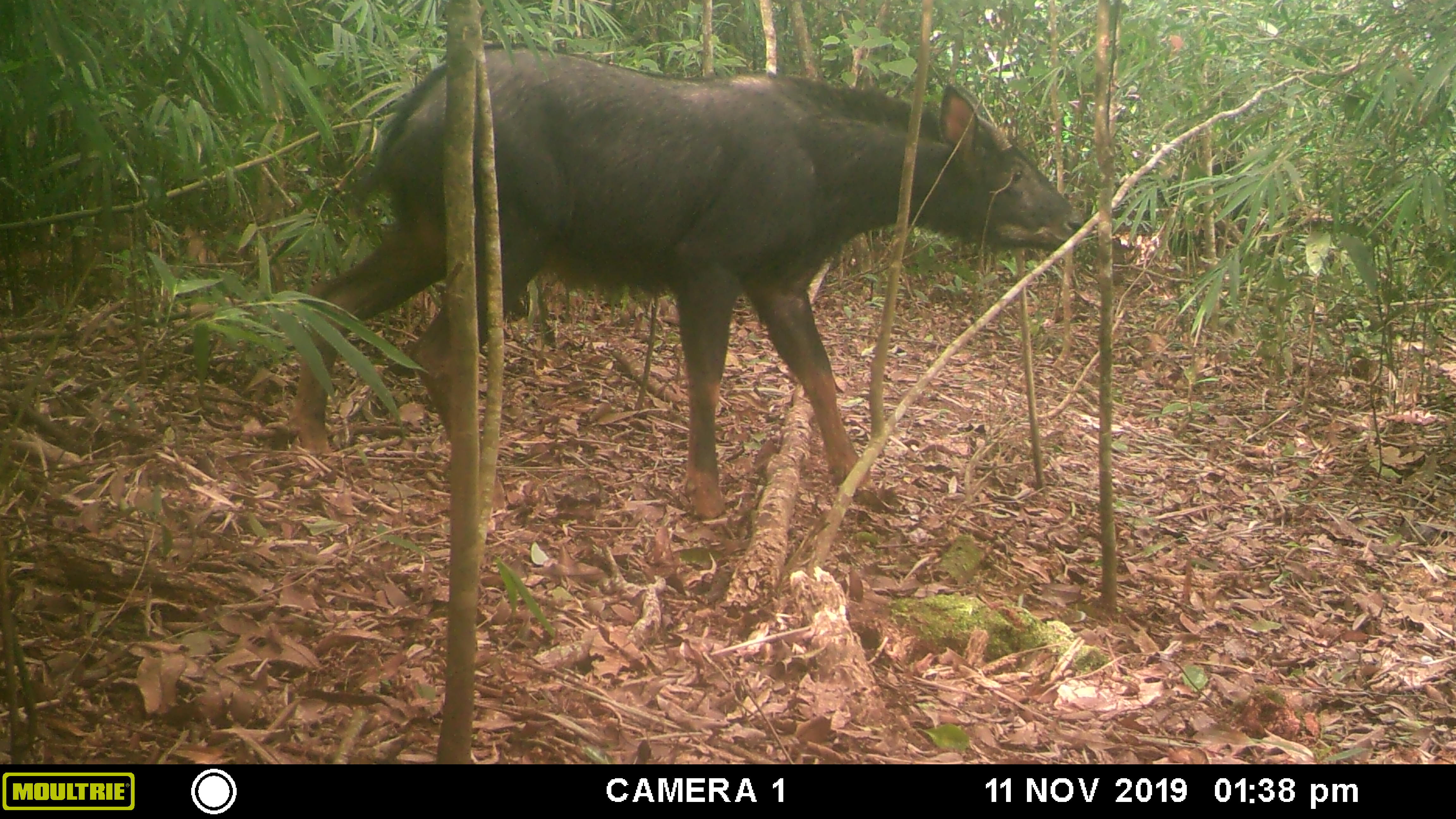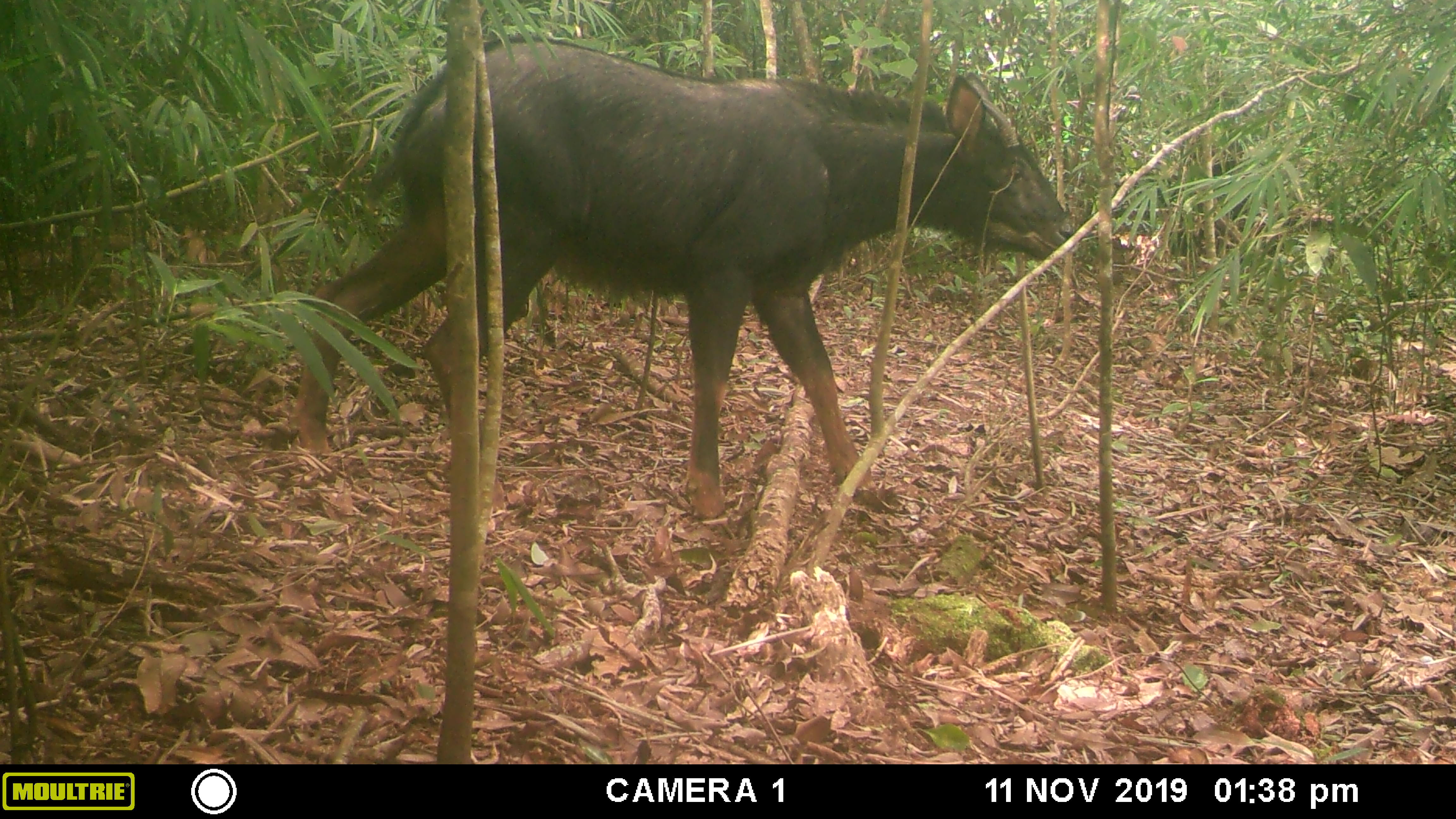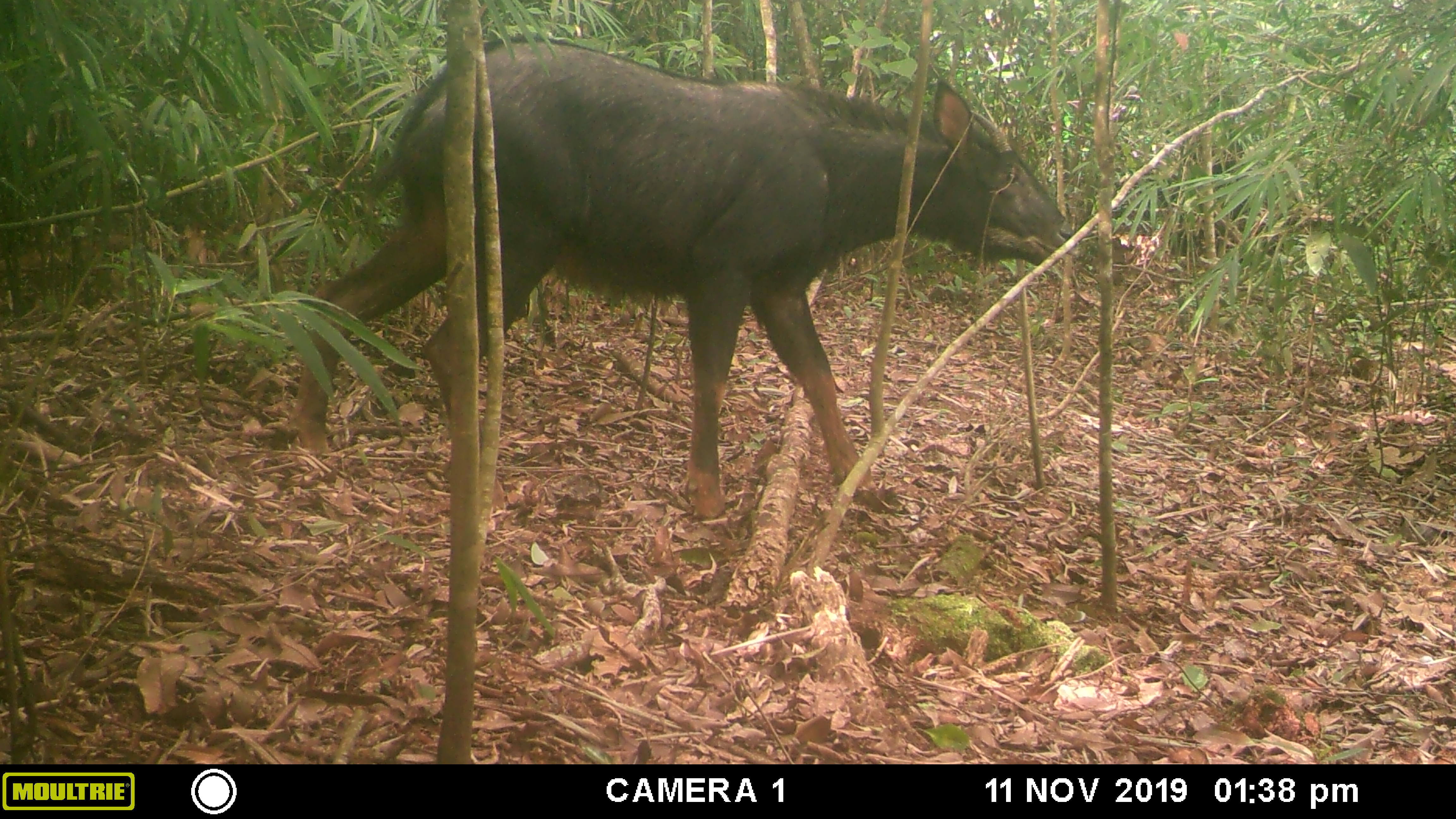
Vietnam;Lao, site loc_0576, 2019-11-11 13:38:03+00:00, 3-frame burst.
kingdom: Animalia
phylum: Chordata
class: Mammalia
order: Artiodactyla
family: Bovidae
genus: Capricornis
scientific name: Capricornis sumatraensis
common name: chinese serow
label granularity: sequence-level